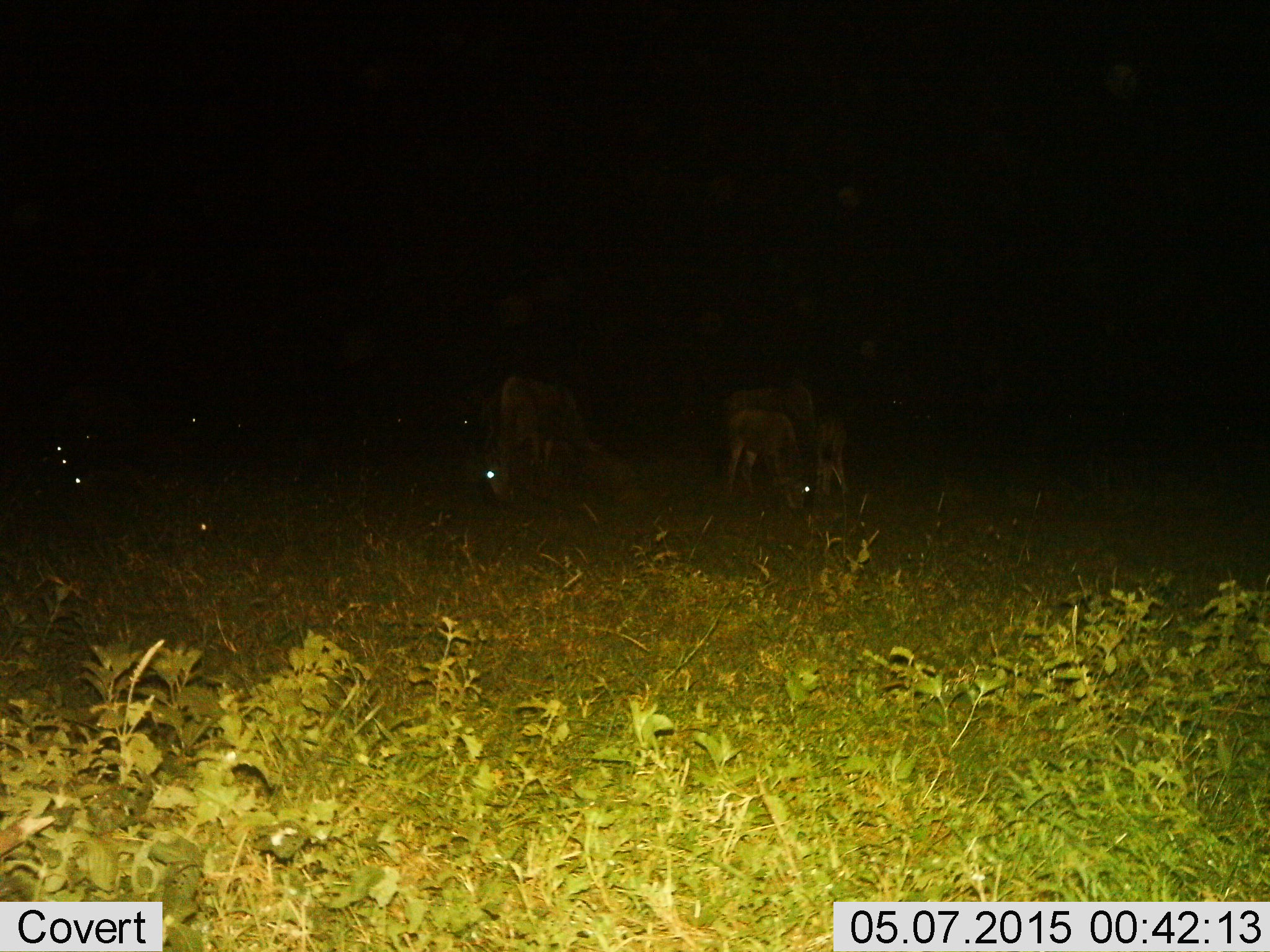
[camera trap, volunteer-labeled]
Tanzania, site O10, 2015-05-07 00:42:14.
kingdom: Animalia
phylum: Chordata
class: Mammalia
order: Artiodactyla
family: Bovidae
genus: Connochaetes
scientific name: Connochaetes taurinus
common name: blue wildebeest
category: wildebeest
Wildebeest (blue wildebeest) (Connochaetes taurinus), count 5. Behavior (volunteer vote fractions): standing 20%, resting 10%, moving 0%, interacting 0%. Young present (vote fraction): 50%. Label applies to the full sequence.